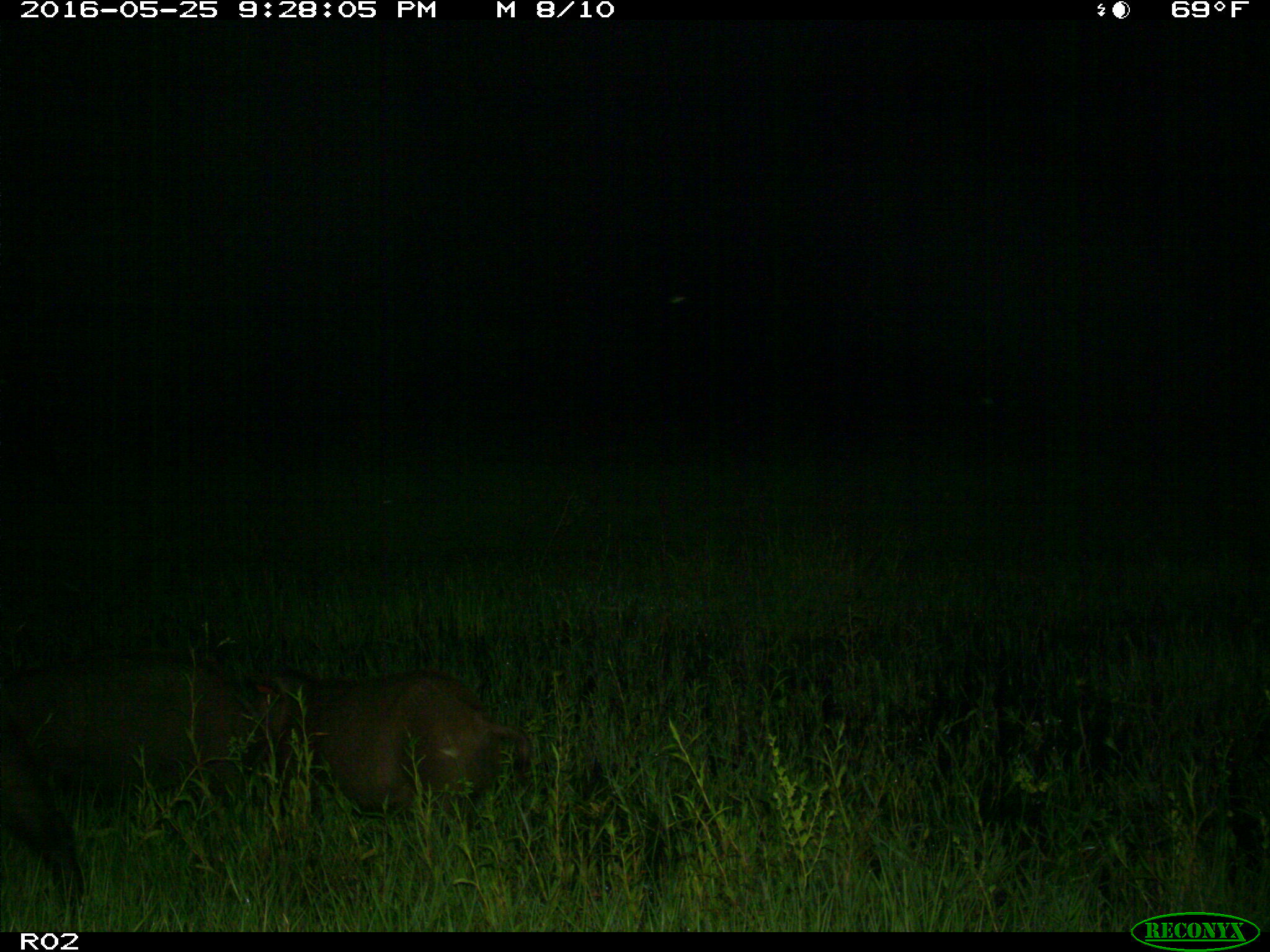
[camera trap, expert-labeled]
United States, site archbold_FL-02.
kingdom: Animalia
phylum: Chordata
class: Mammalia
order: Artiodactyla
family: Suidae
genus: Sus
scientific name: Sus scrofa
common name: wild boar